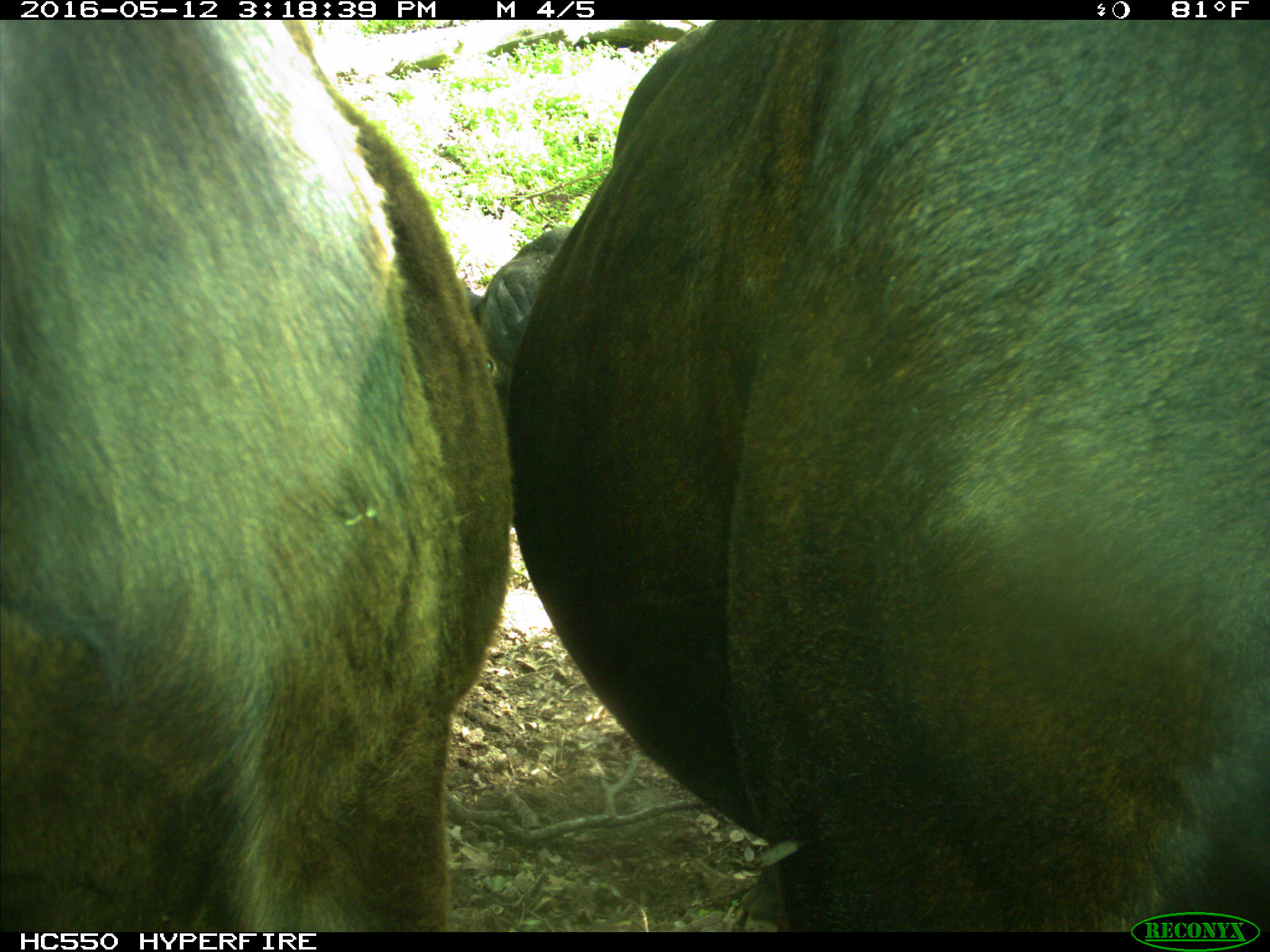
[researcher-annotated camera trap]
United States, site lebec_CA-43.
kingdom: Animalia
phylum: Chordata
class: Mammalia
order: Artiodactyla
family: Bovidae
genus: Bos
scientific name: Bos taurus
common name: domestic cow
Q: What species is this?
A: Bos taurus (domestic cow).